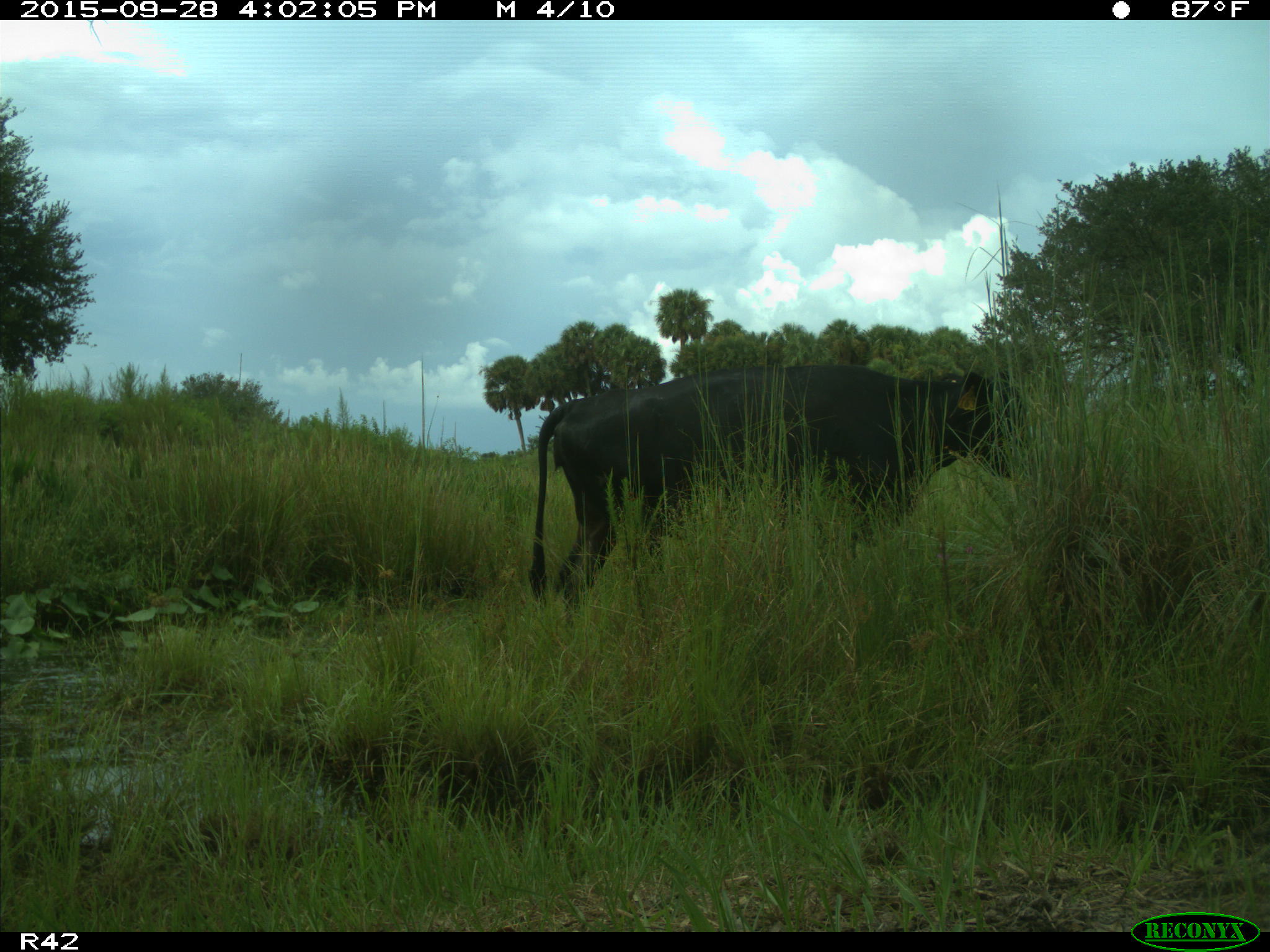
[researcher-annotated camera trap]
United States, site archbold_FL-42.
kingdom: Animalia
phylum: Chordata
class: Mammalia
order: Artiodactyla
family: Bovidae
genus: Bos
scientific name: Bos taurus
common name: domestic cow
Bos taurus (domestic cow).